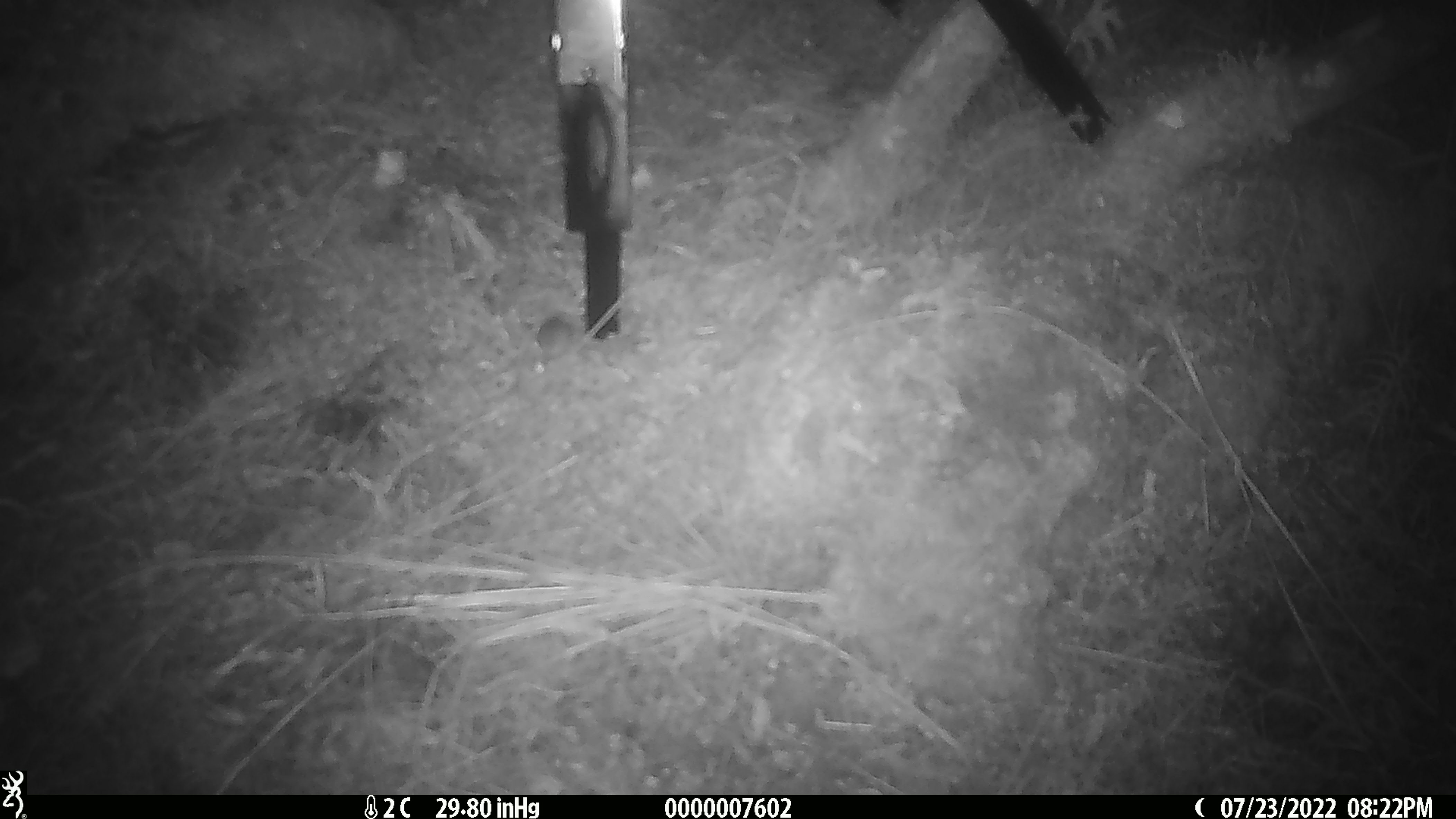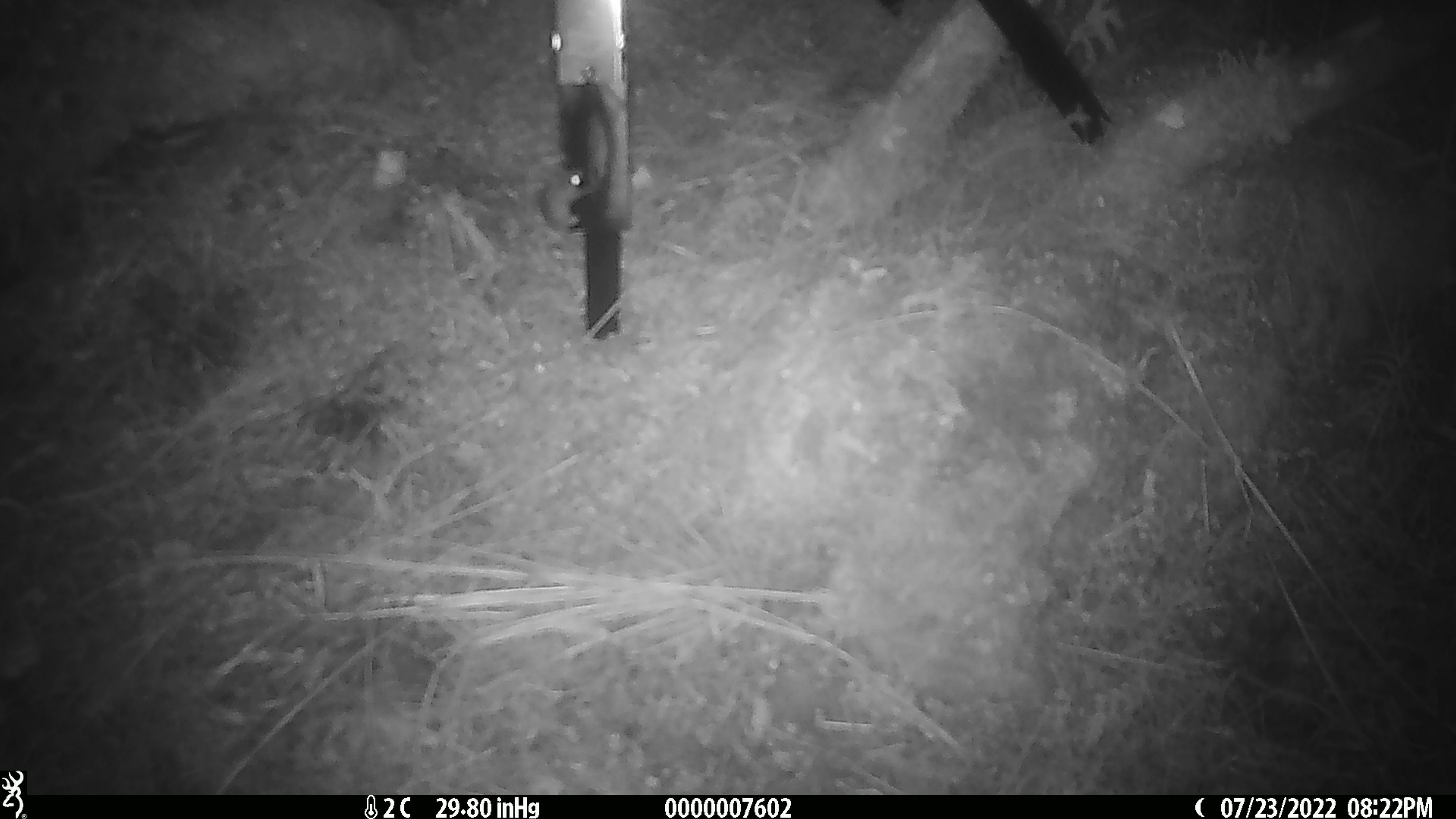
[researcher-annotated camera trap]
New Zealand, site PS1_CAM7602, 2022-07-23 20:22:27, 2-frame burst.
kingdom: Animalia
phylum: Chordata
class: Mammalia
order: Rodentia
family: Muridae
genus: Mus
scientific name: Mus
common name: mouse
Mouse (Mus).